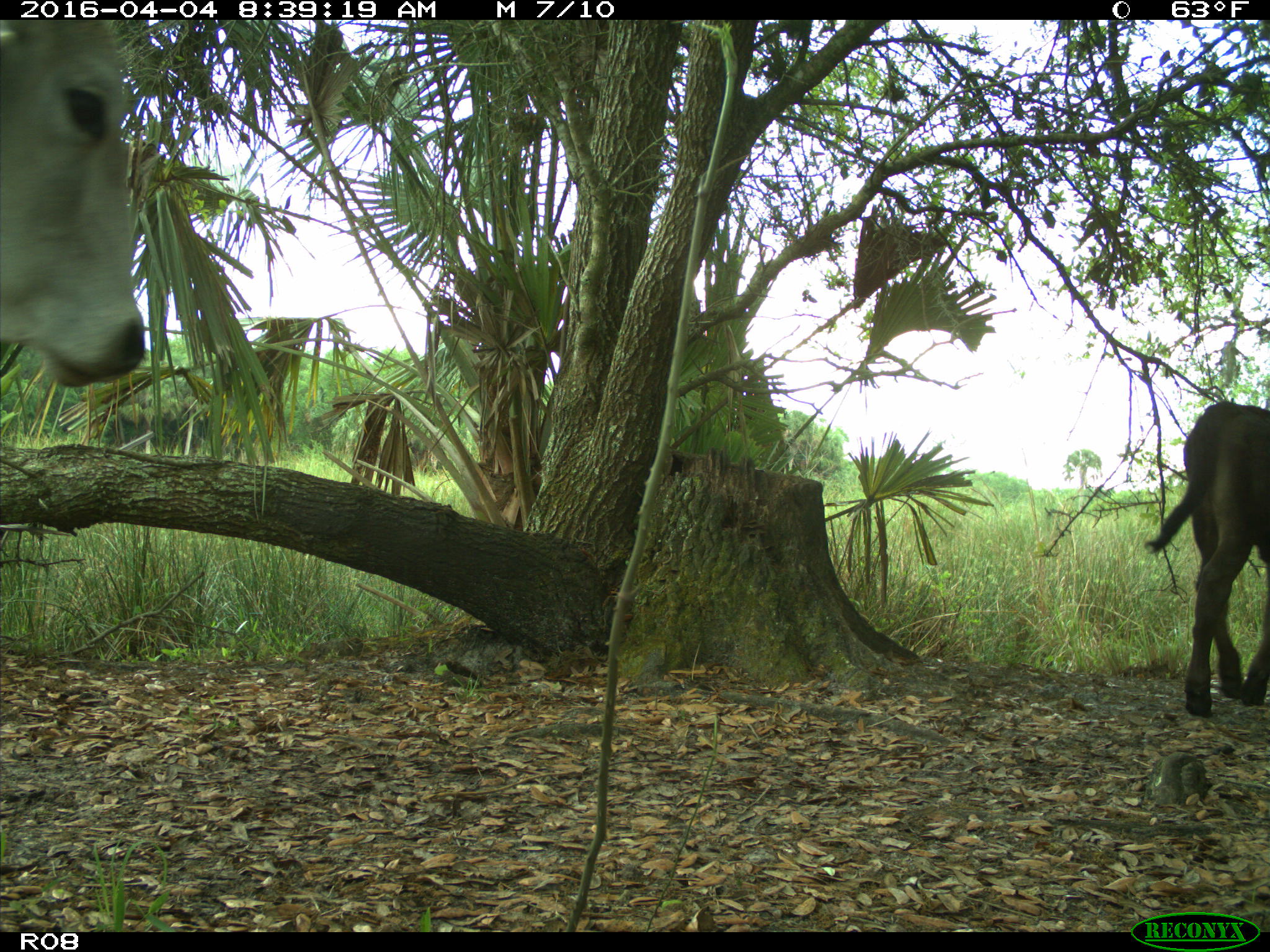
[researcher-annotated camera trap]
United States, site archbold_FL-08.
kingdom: Animalia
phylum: Chordata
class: Mammalia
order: Artiodactyla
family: Bovidae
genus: Bos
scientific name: Bos taurus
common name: domestic cow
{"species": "Bos taurus (domestic cow)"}